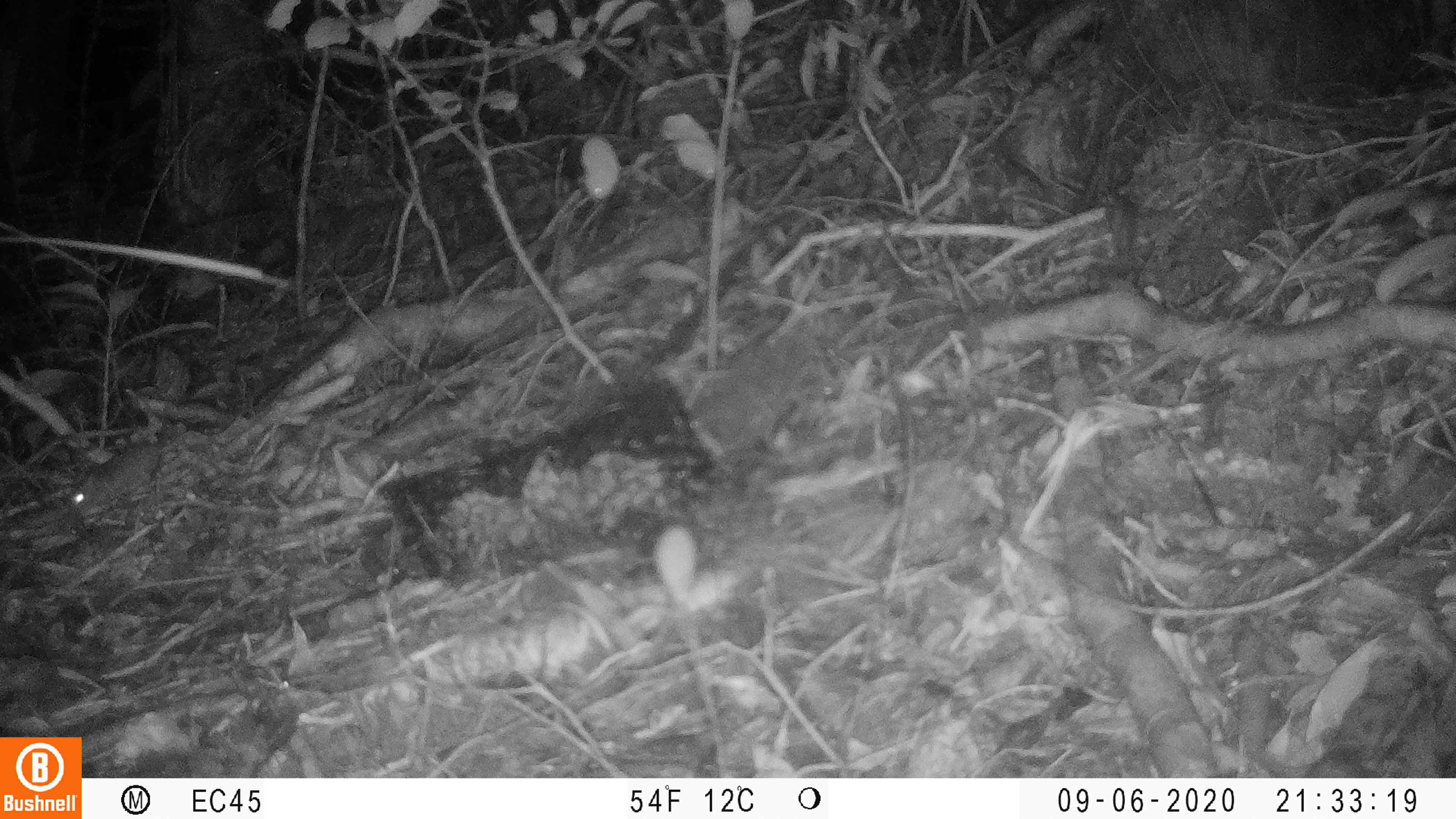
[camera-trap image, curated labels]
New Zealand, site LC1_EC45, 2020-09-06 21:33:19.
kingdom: Animalia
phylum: Chordata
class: Mammalia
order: Rodentia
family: Muridae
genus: Rattus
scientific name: Rattus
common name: rat